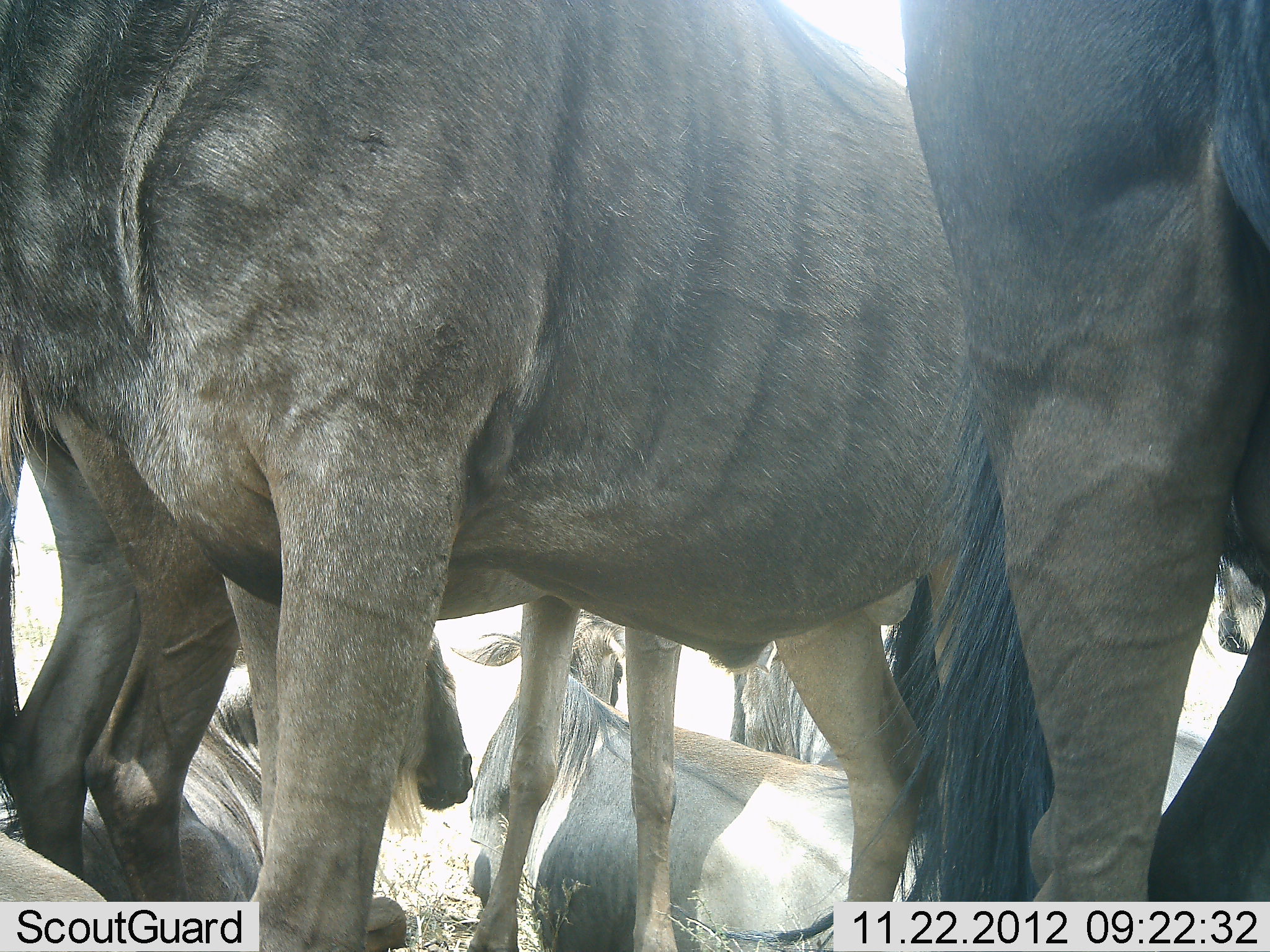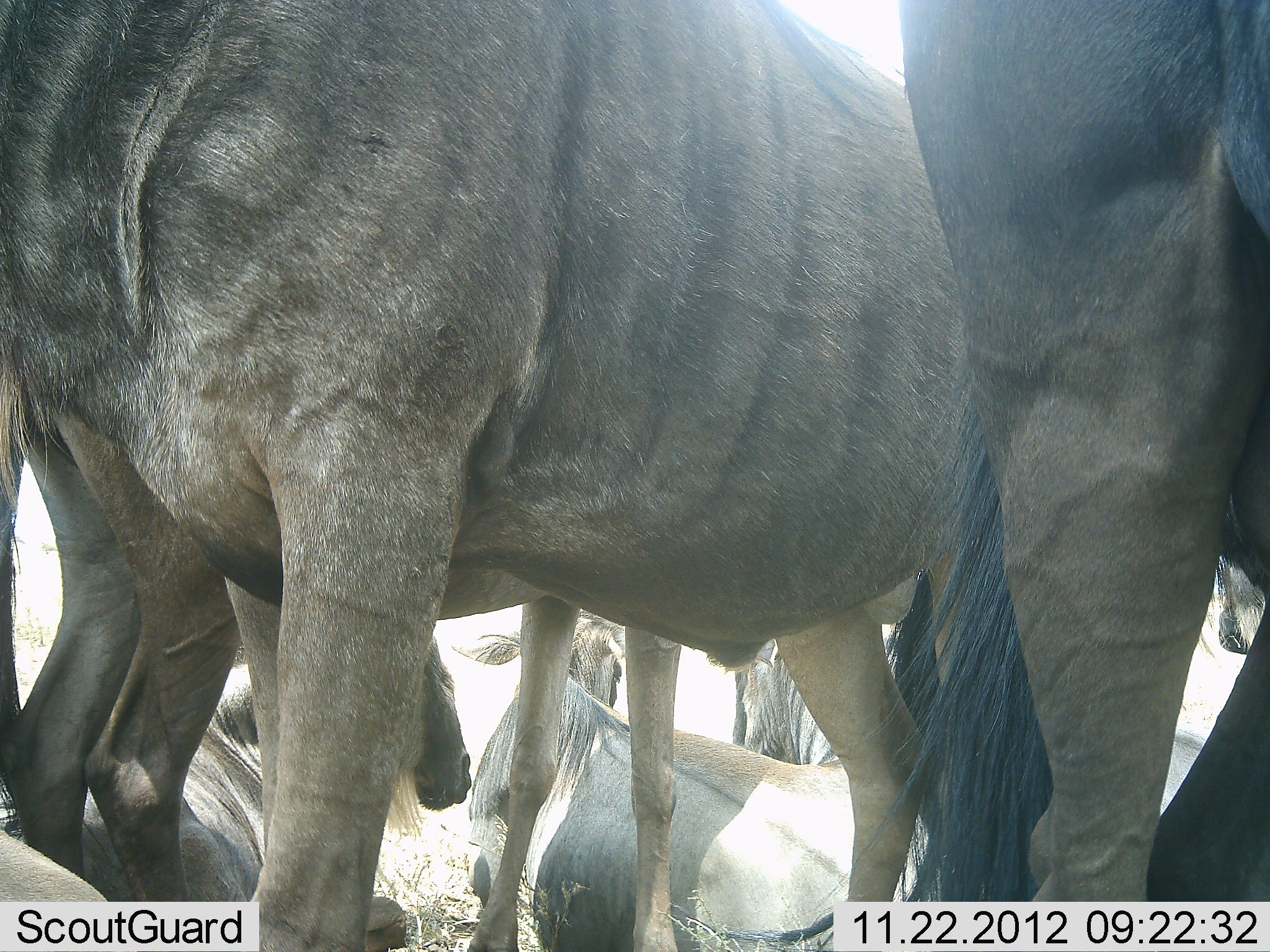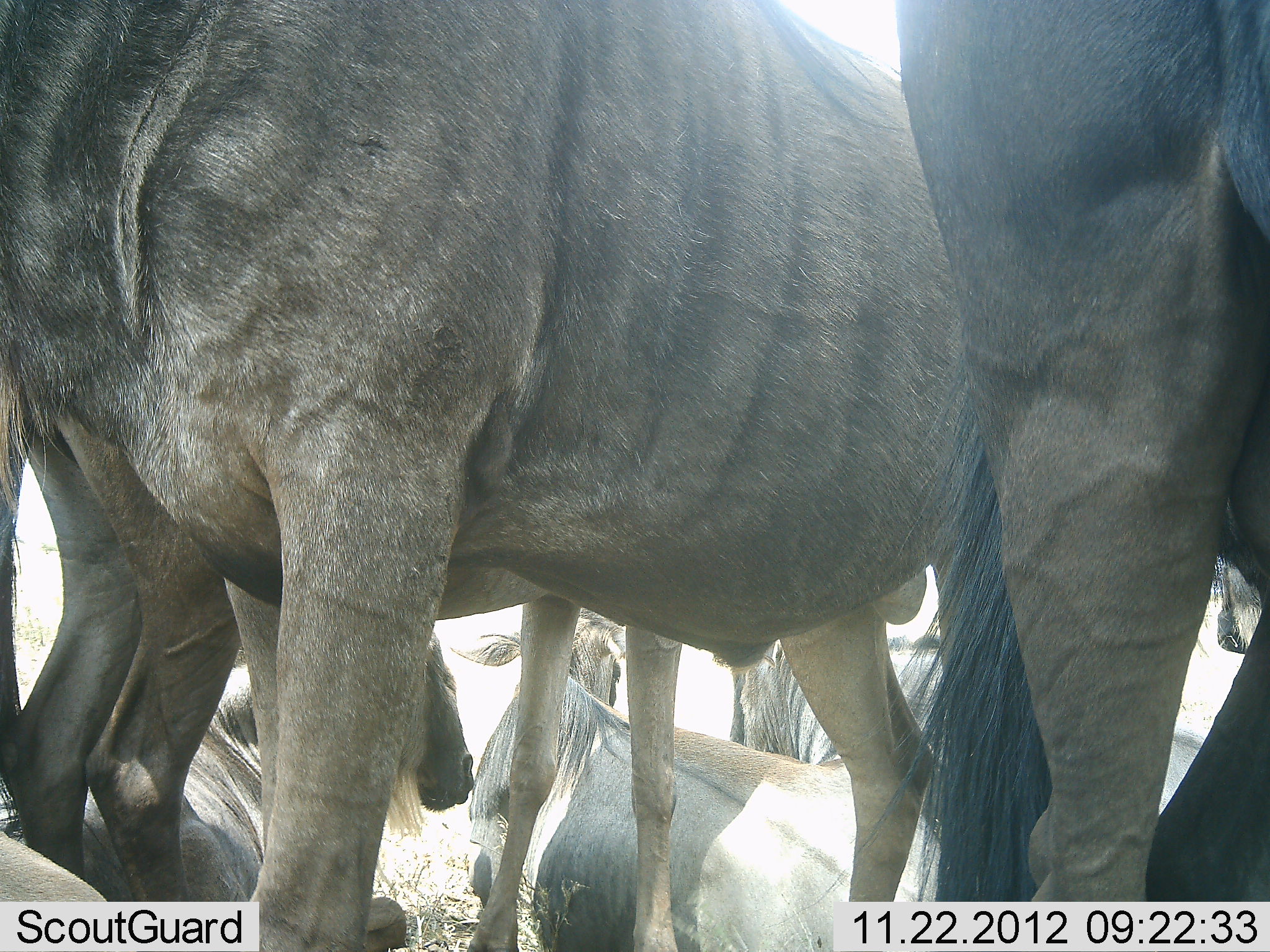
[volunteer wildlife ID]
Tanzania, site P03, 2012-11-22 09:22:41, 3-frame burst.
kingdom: Animalia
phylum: Chordata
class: Mammalia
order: Artiodactyla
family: Bovidae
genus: Connochaetes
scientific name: Connochaetes taurinus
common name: blue wildebeest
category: wildebeest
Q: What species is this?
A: Wildebeest (blue wildebeest) (Connochaetes taurinus).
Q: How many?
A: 7.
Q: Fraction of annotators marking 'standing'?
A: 90%.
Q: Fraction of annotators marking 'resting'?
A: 90%.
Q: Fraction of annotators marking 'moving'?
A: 10%.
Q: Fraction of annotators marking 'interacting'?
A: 10%.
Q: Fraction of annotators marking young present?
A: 0%.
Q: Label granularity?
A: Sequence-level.